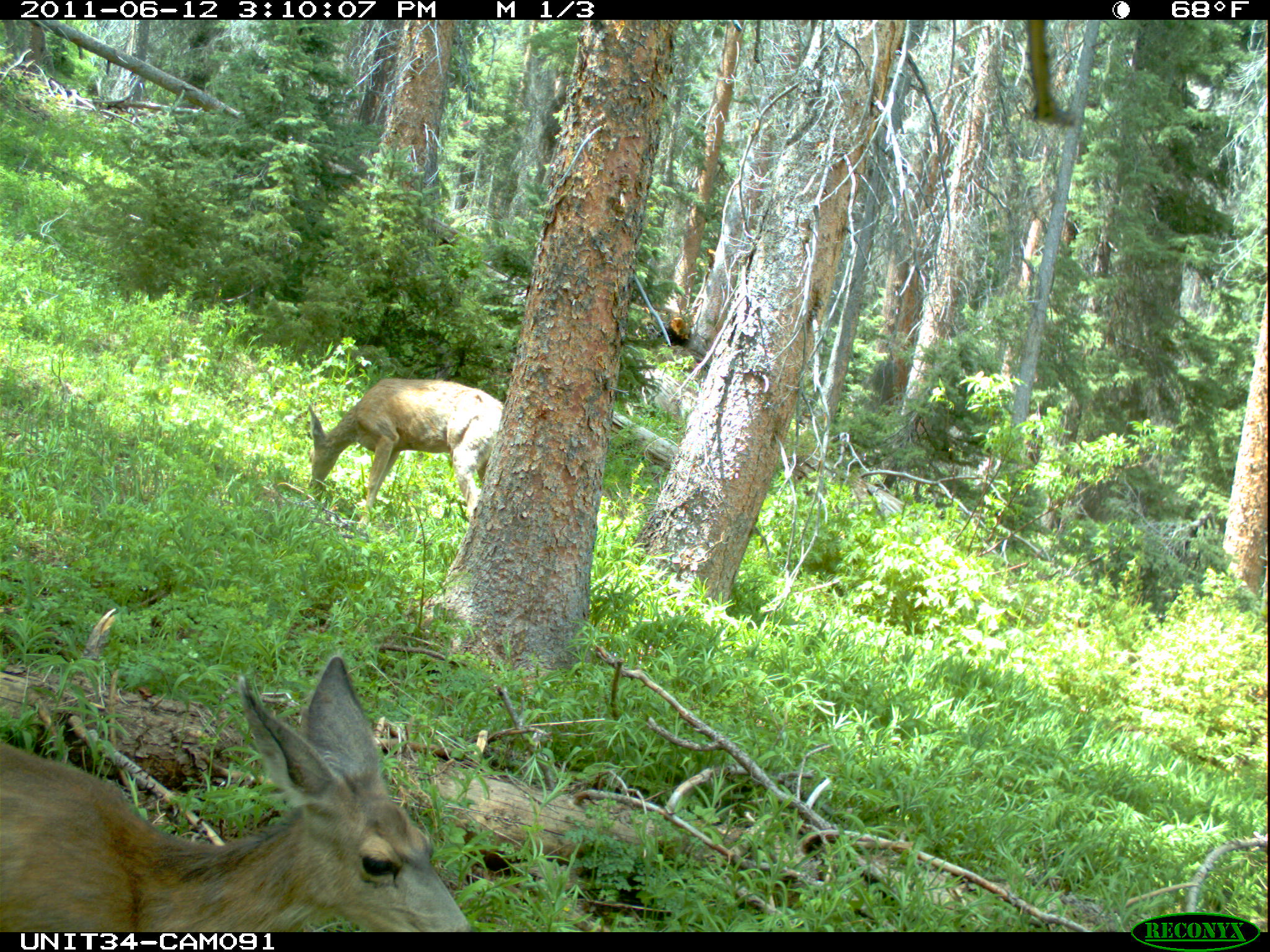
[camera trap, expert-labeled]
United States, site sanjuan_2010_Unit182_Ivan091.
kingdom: Animalia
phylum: Chordata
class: Mammalia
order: Artiodactyla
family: Cervidae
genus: Odocoileus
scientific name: Odocoileus hemionus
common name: mule deer